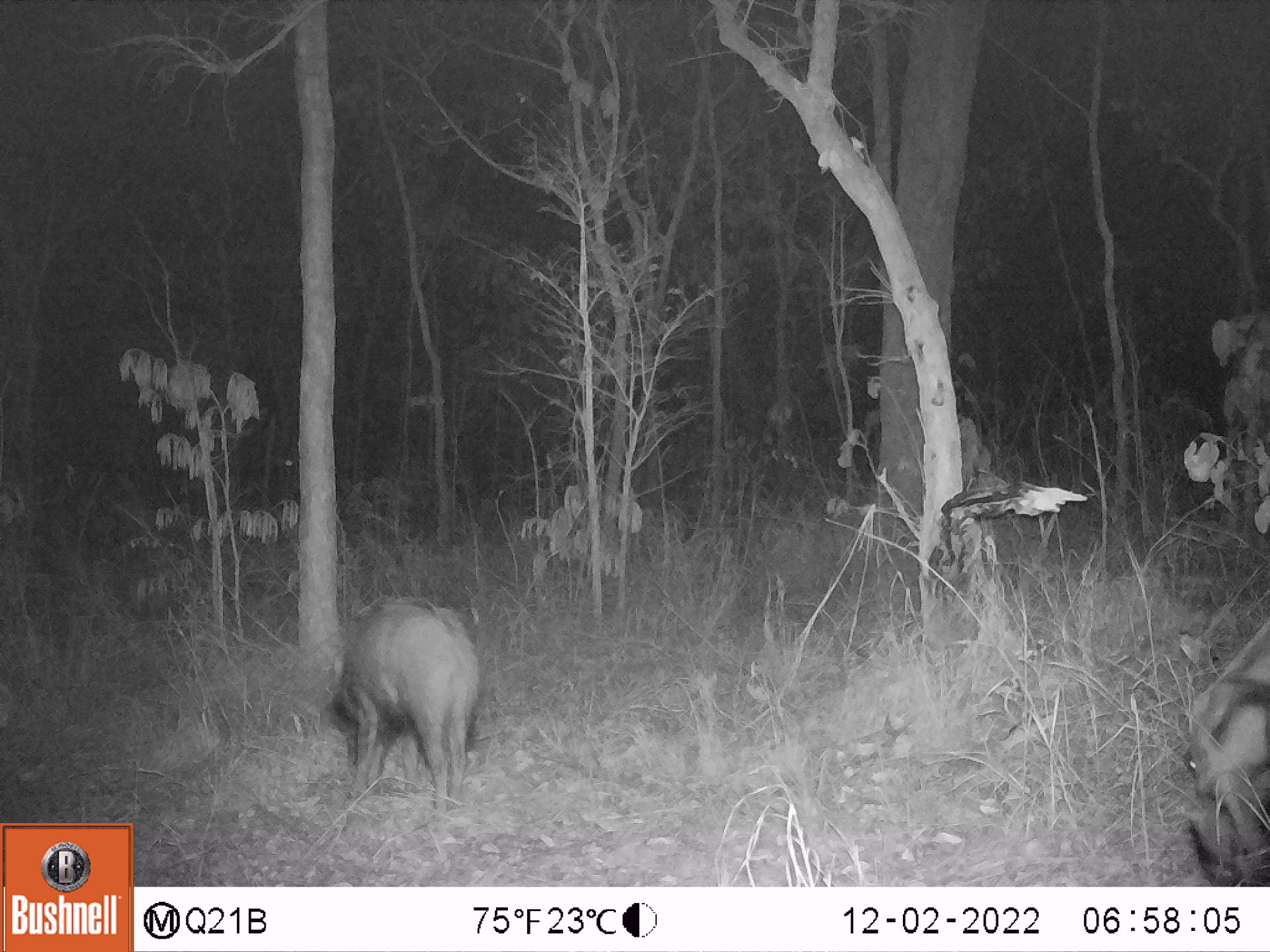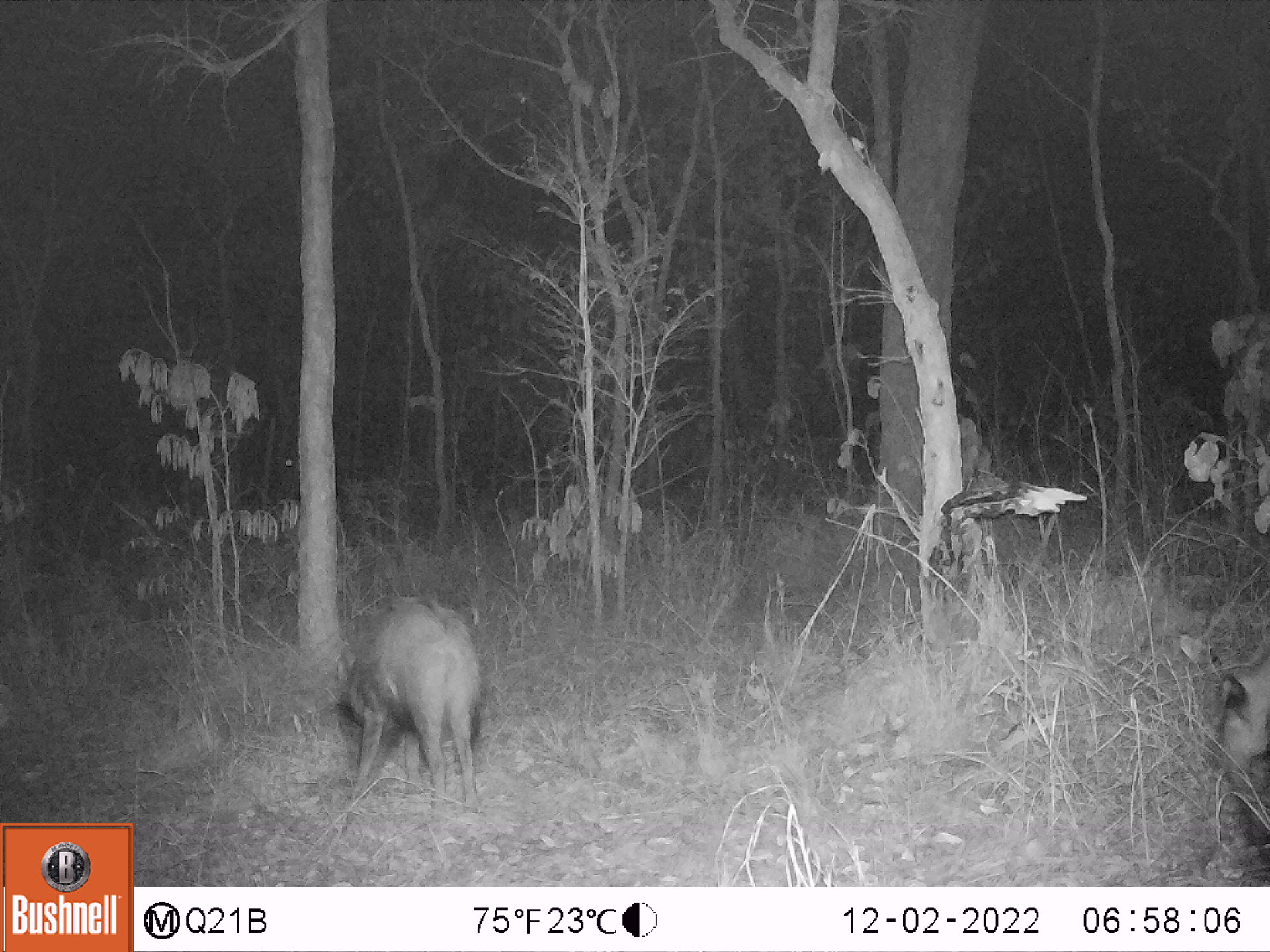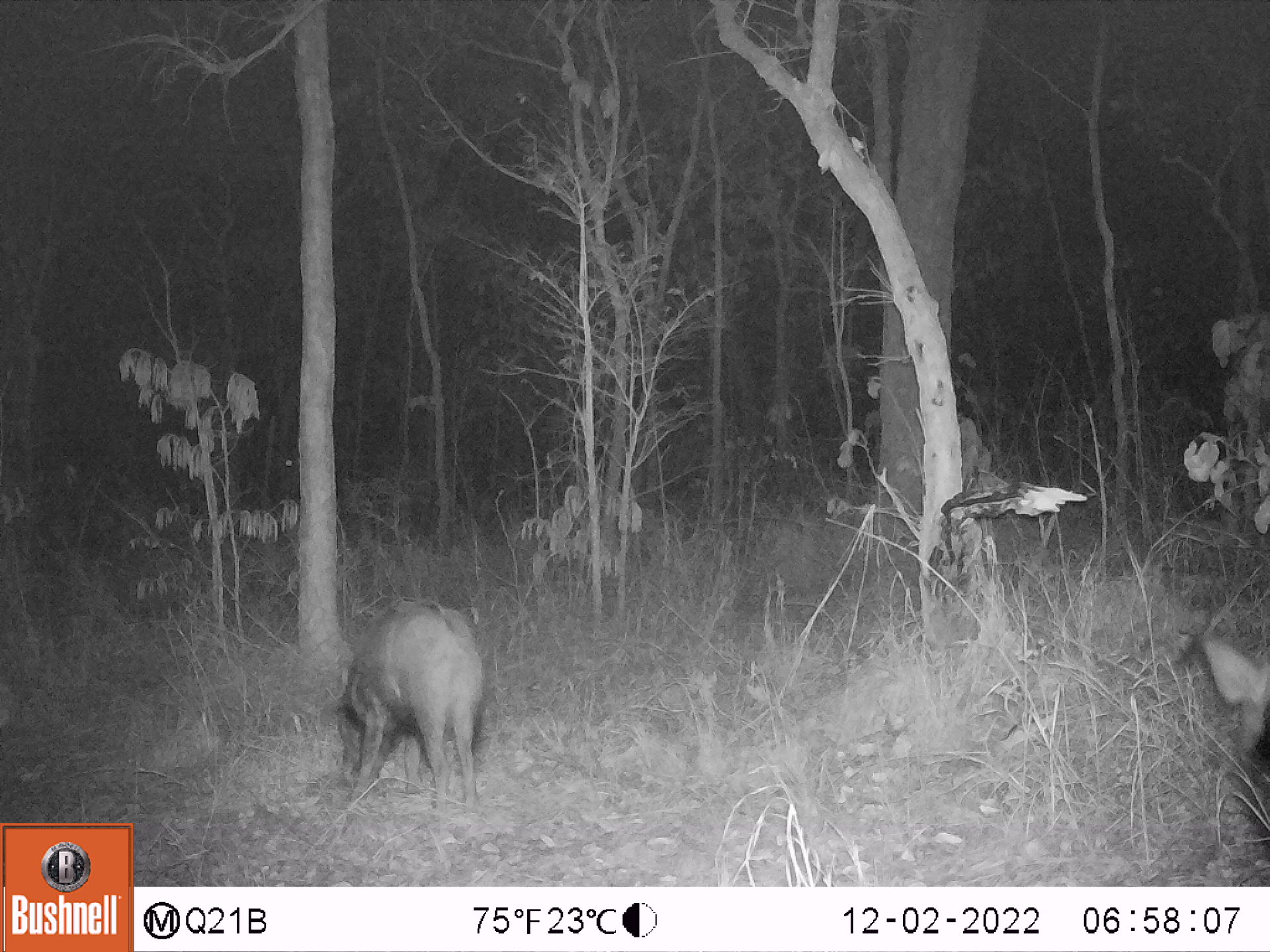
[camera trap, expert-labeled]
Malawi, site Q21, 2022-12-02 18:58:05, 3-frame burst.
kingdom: Animalia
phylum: Chordata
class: Mammalia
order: Artiodactyla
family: Suidae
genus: Potamochoerus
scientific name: Potamochoerus larvatus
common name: bushpig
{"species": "bushpig (Potamochoerus larvatus)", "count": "2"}